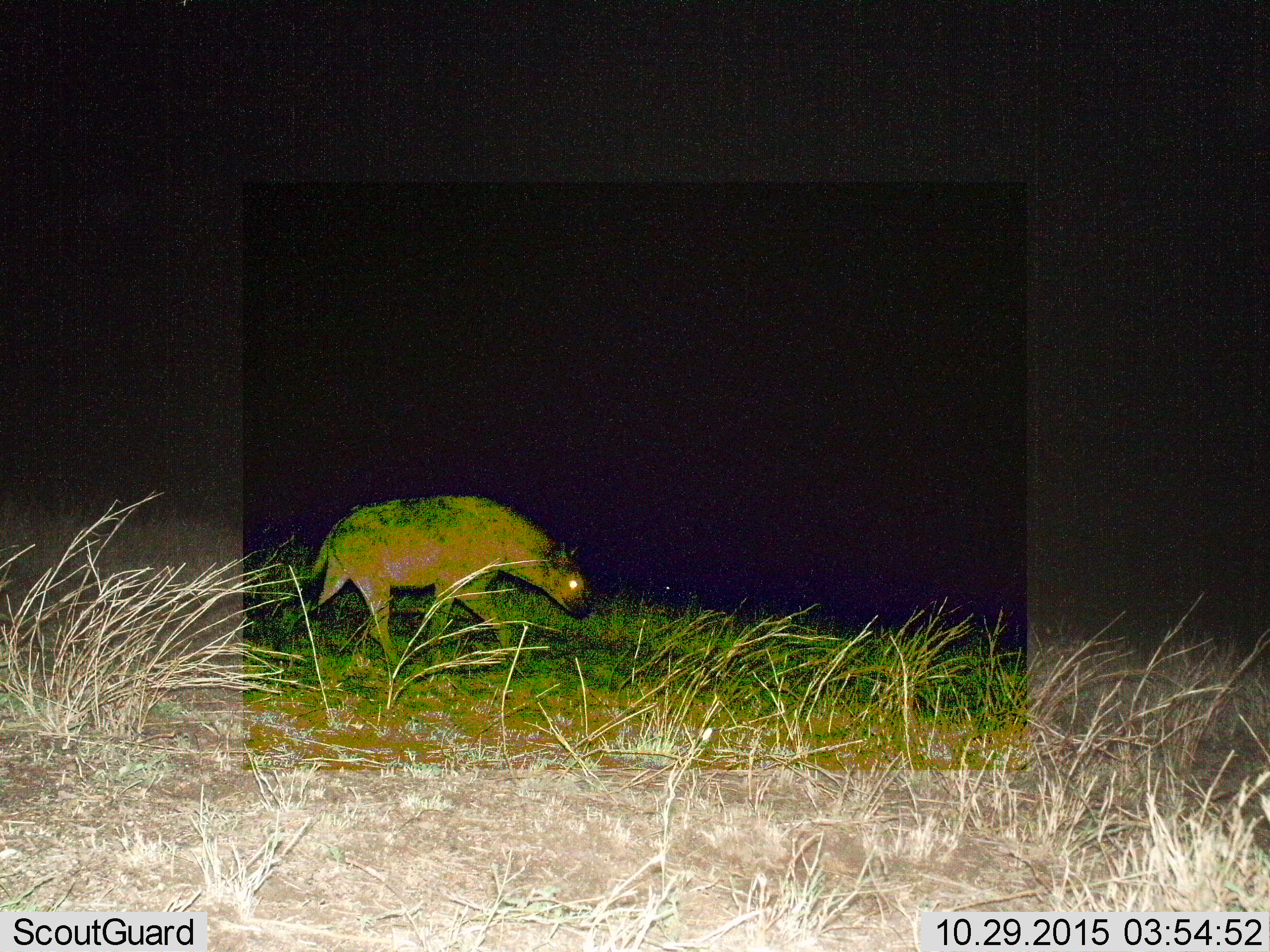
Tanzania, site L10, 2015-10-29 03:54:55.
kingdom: Animalia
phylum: Chordata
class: Mammalia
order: Carnivora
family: Hyaenidae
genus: Crocuta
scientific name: Crocuta crocuta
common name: spotted hyena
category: hyenaspotted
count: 1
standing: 12%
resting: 0%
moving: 88%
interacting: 0%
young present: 0%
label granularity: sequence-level